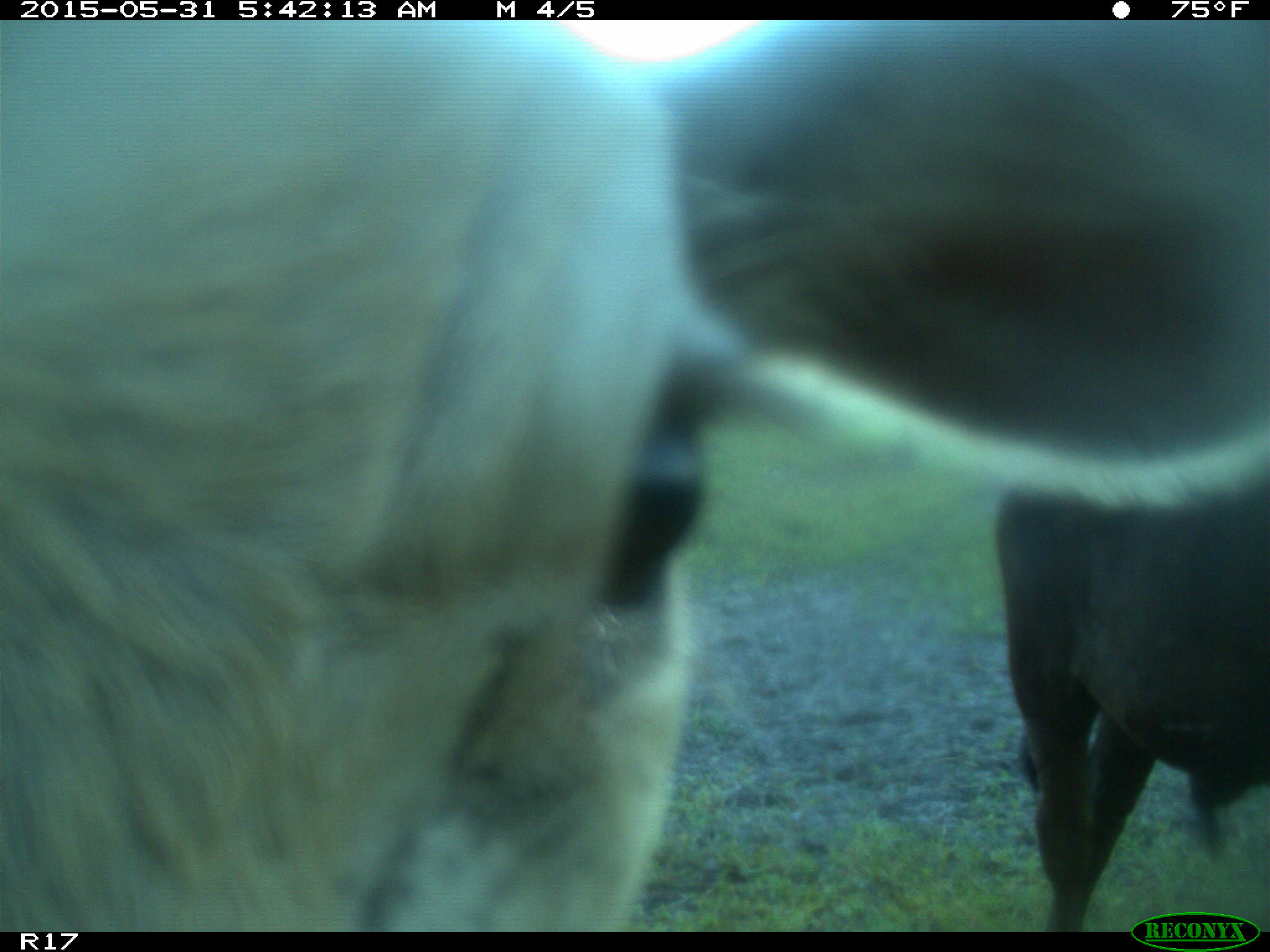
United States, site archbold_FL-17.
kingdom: Animalia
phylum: Chordata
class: Mammalia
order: Artiodactyla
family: Bovidae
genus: Bos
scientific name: Bos taurus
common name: domestic cow